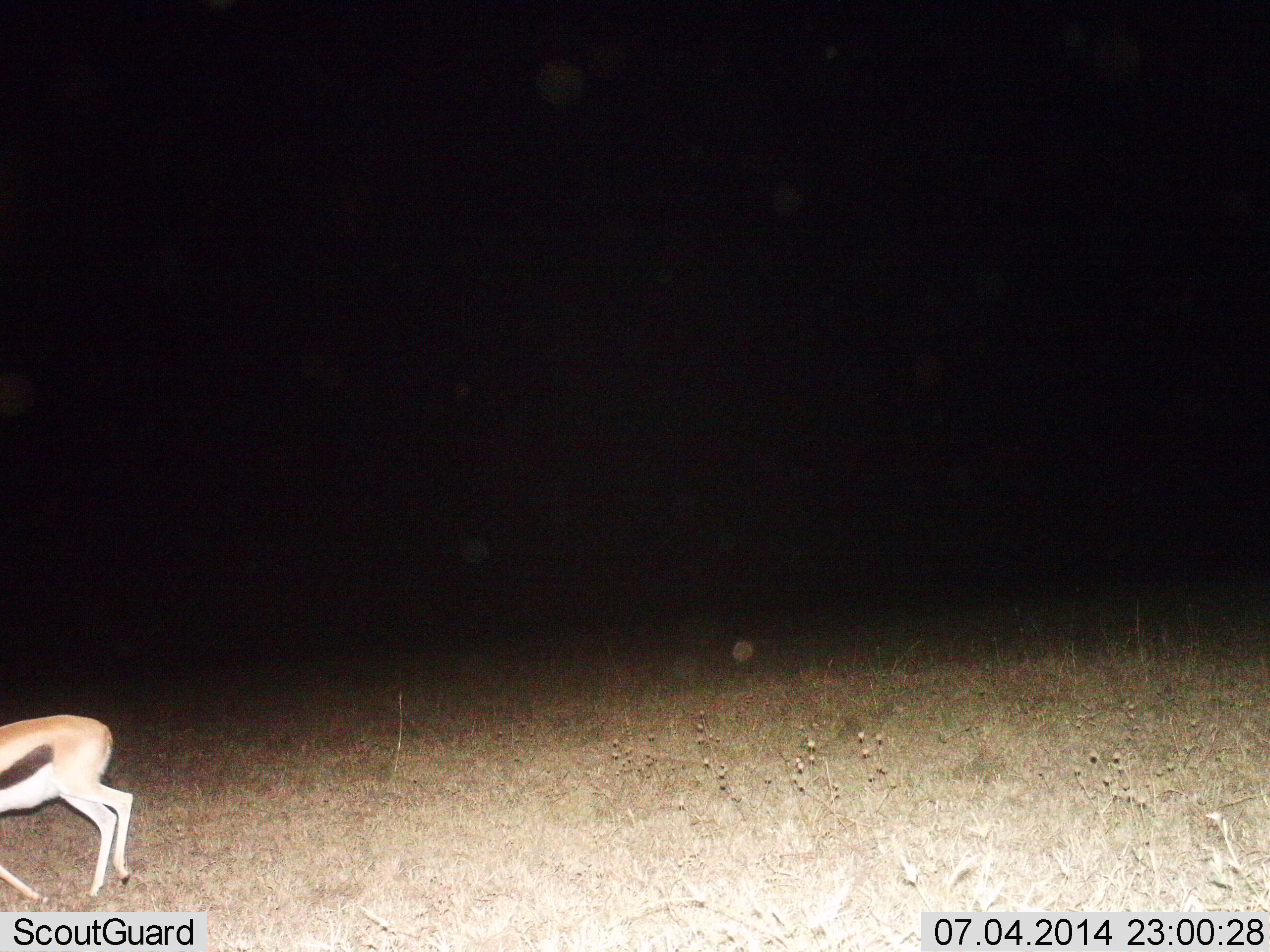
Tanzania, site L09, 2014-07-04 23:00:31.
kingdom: Animalia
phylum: Chordata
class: Mammalia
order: Artiodactyla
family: Bovidae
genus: Eudorcas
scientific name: Eudorcas thomsonii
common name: thomson's gazelle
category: gazellethomsons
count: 1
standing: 33%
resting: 0%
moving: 70%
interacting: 0%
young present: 0%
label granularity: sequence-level